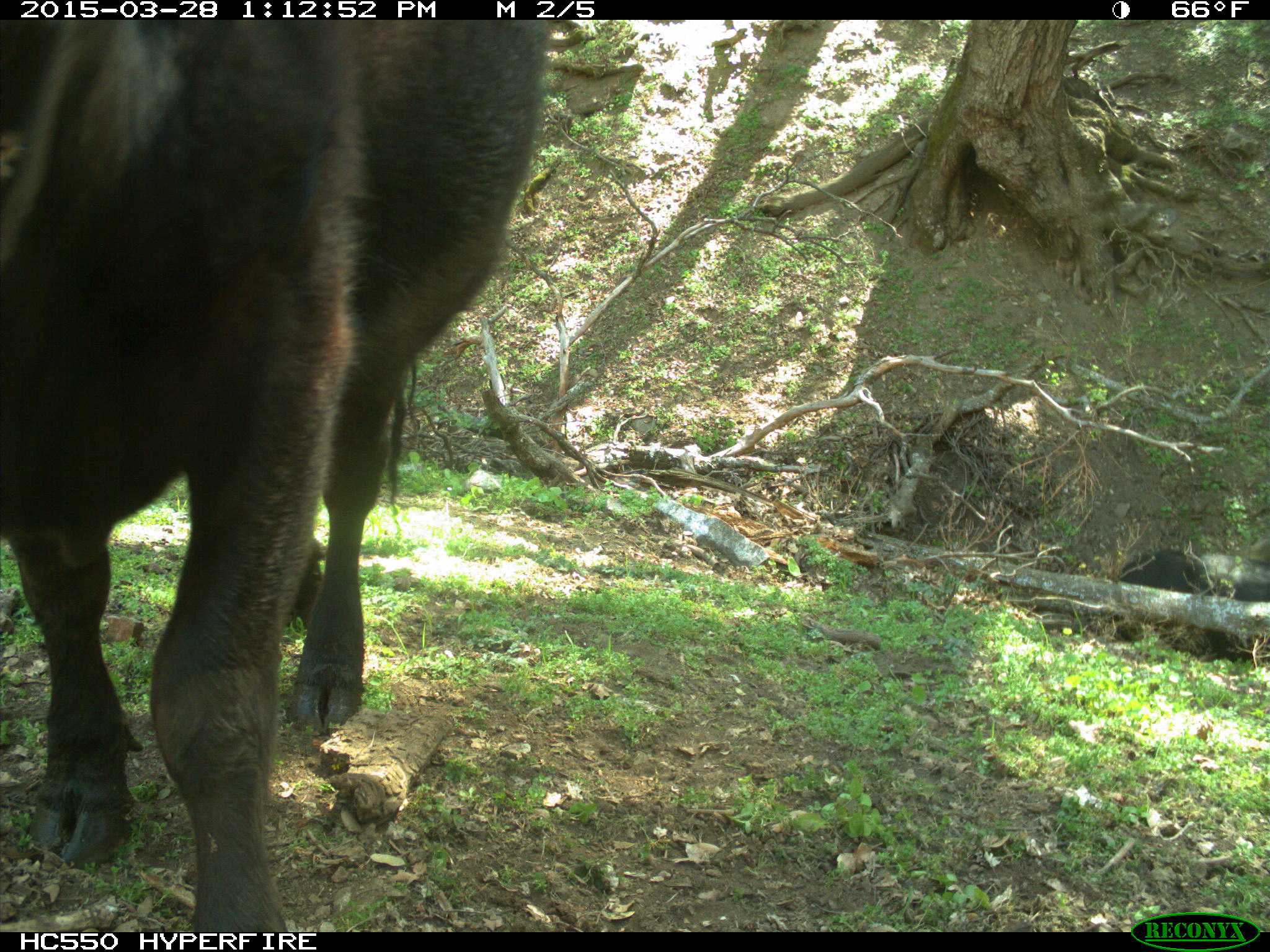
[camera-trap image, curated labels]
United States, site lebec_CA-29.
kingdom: Animalia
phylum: Chordata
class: Mammalia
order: Artiodactyla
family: Bovidae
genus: Bos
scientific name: Bos taurus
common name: domestic cow